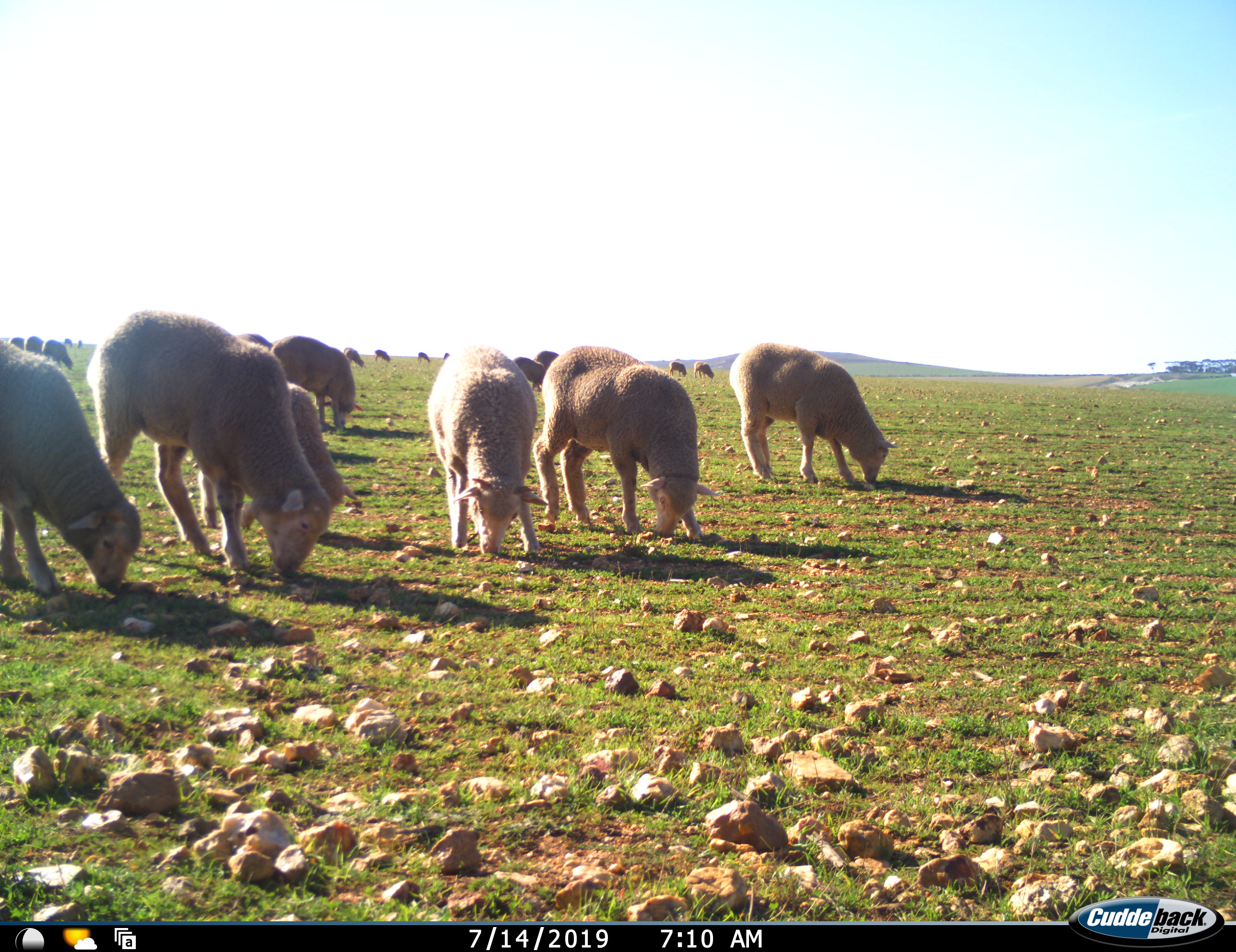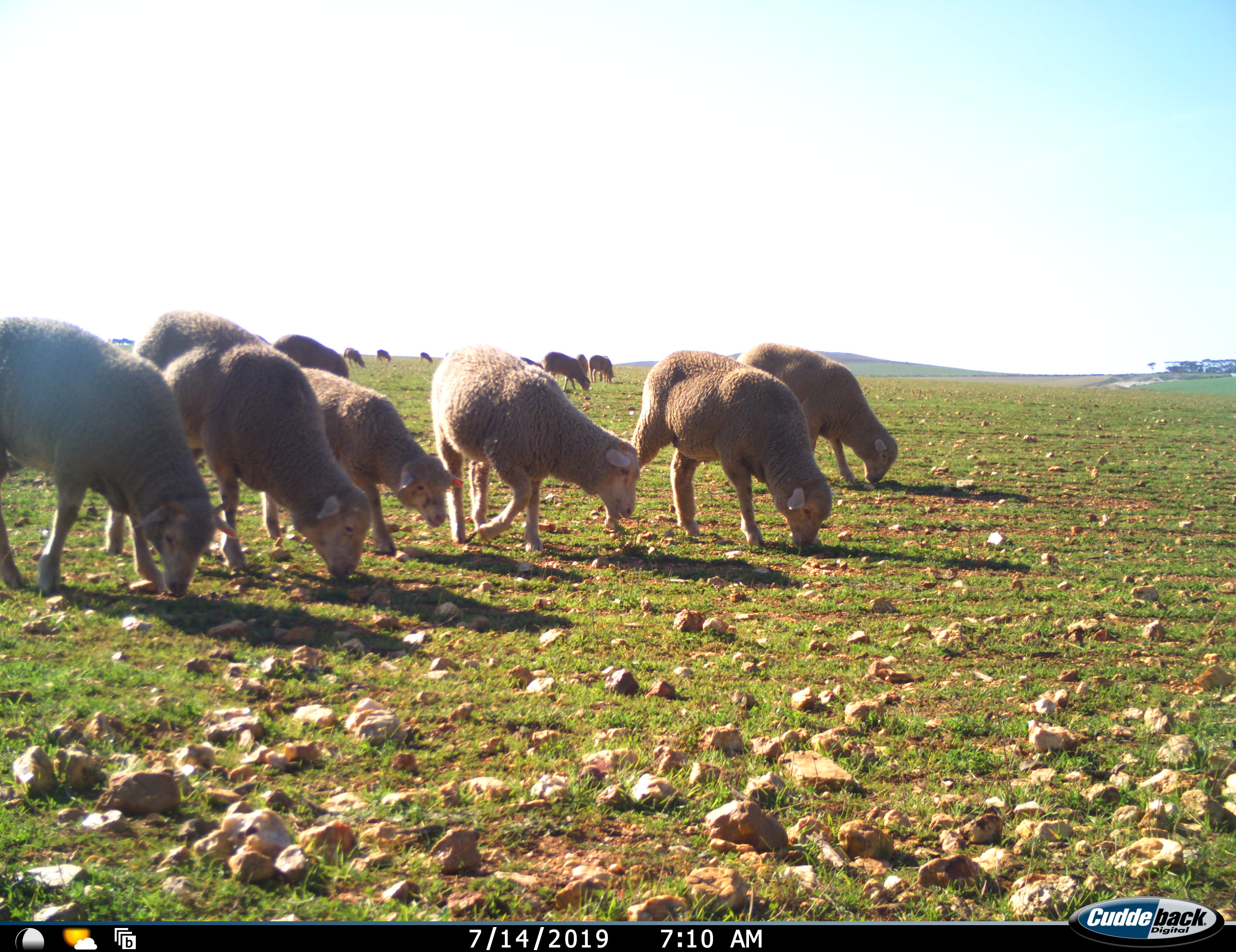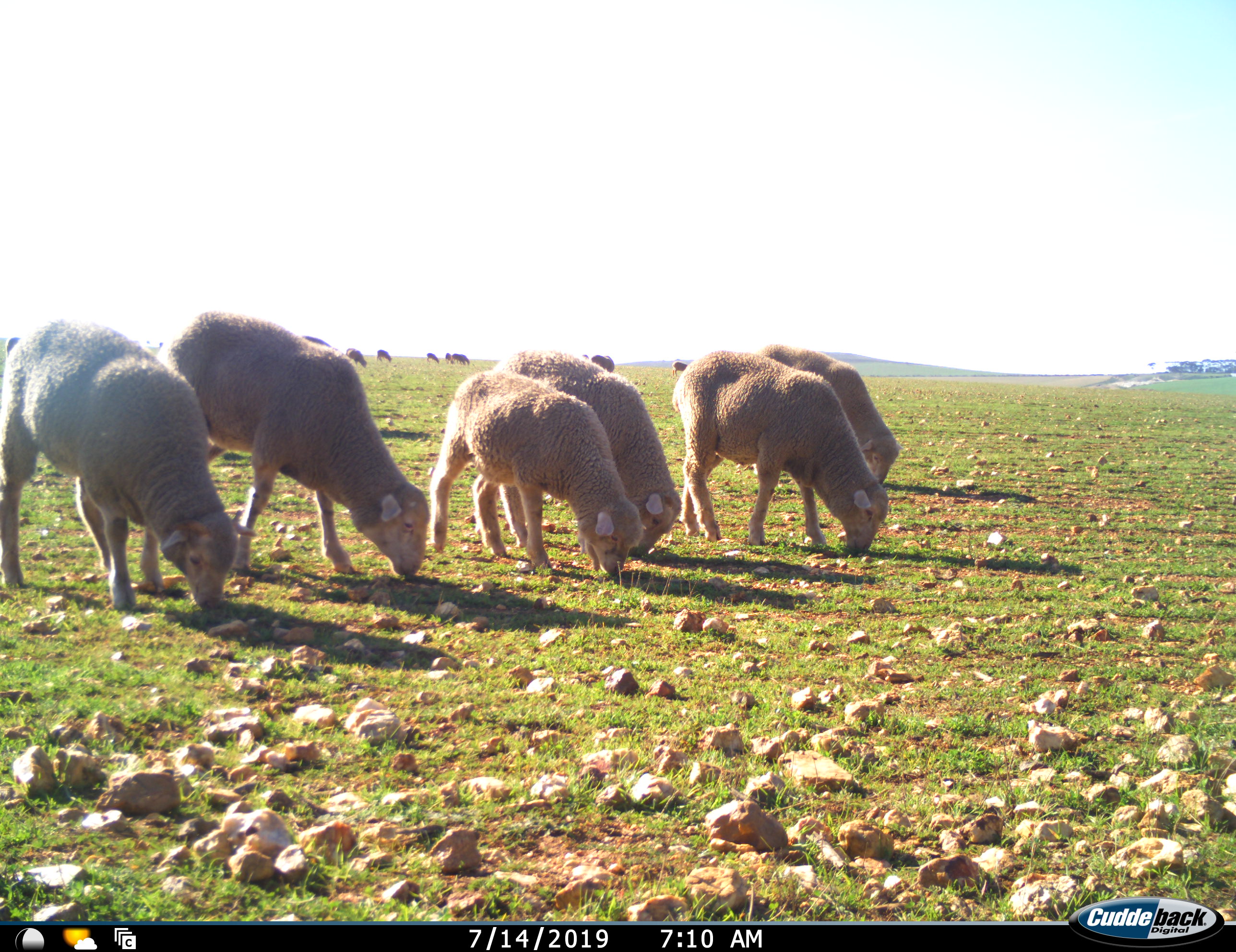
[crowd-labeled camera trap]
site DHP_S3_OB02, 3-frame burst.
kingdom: Animalia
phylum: Chordata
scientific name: Vertebrata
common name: domestic animal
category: domesticanimal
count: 11-50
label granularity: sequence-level